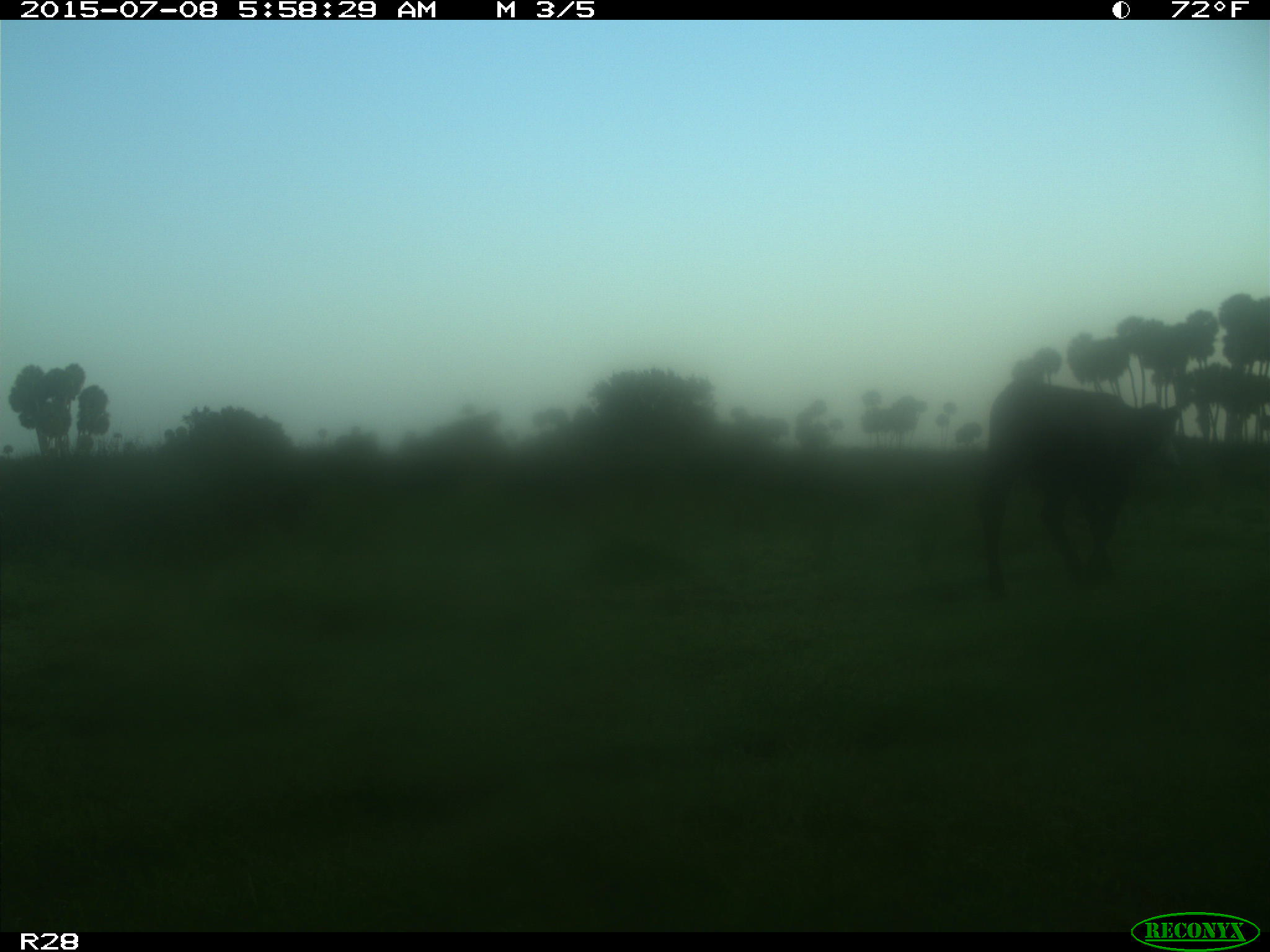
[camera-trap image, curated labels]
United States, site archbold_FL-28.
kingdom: Animalia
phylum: Chordata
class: Mammalia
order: Artiodactyla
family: Bovidae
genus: Bos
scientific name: Bos taurus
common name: domestic cow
Bos taurus (domestic cow).